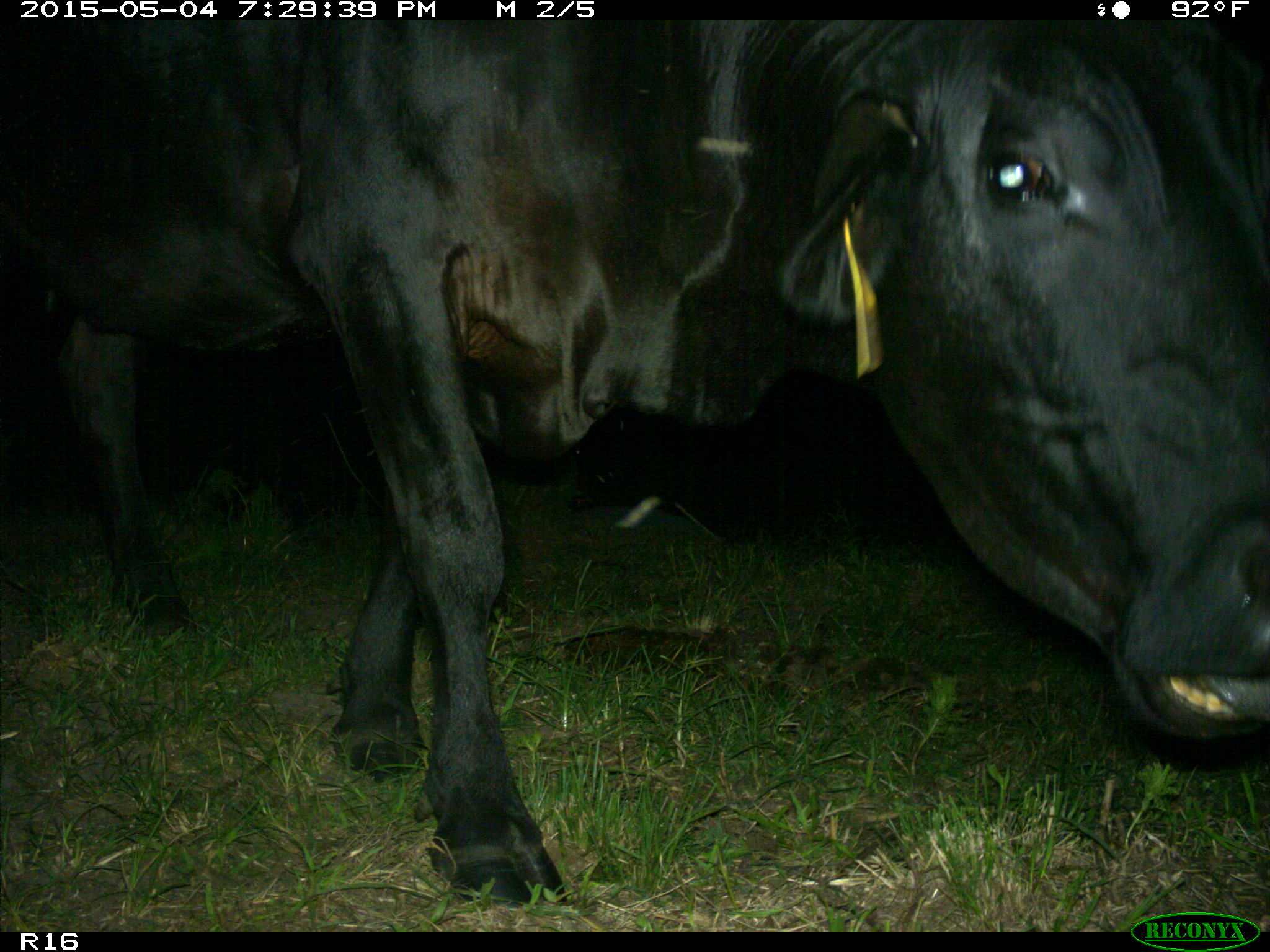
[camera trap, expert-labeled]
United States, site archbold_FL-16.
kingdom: Animalia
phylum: Chordata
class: Mammalia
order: Artiodactyla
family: Bovidae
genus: Bos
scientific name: Bos taurus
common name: domestic cow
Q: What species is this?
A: Bos taurus (domestic cow).